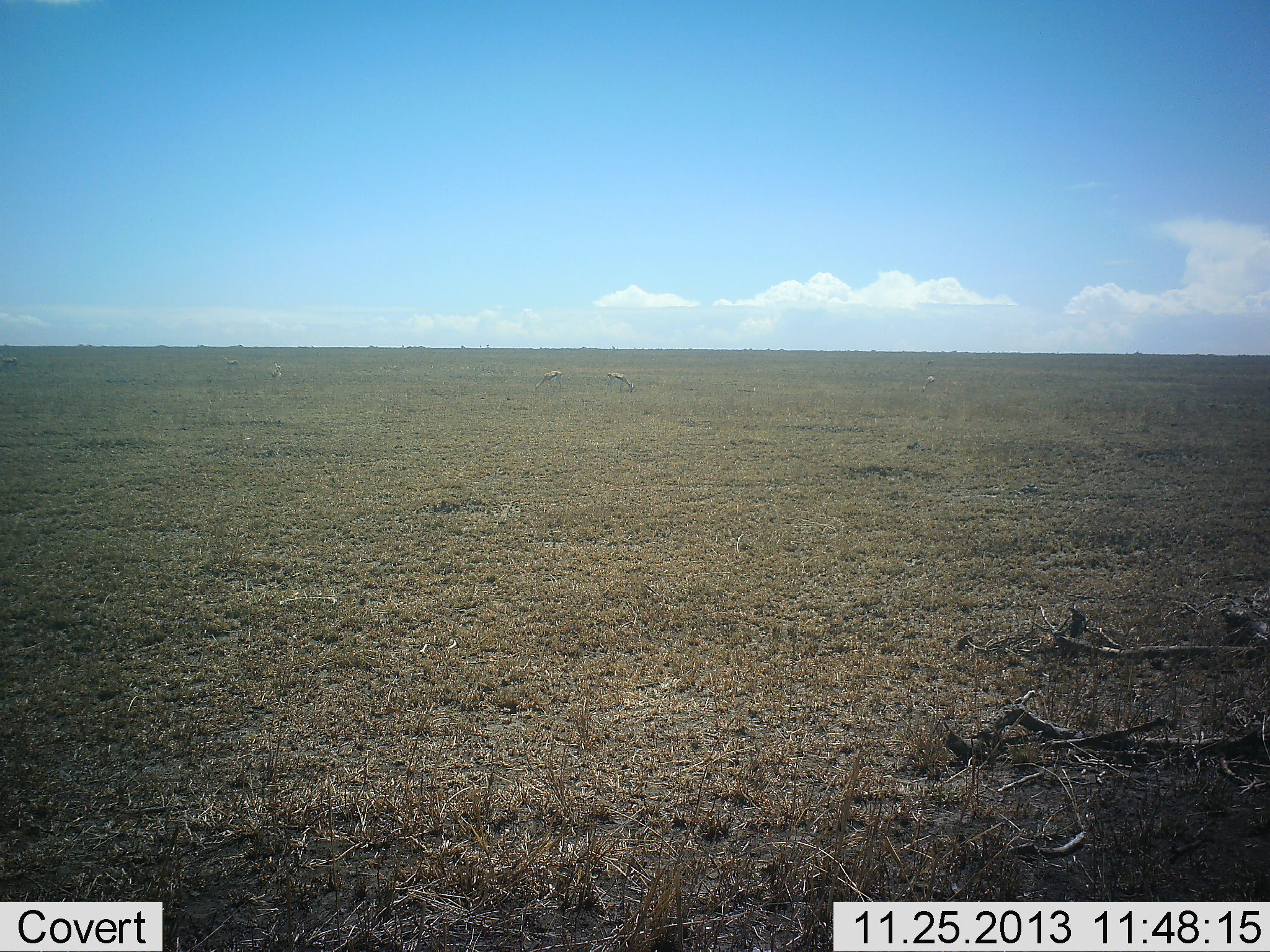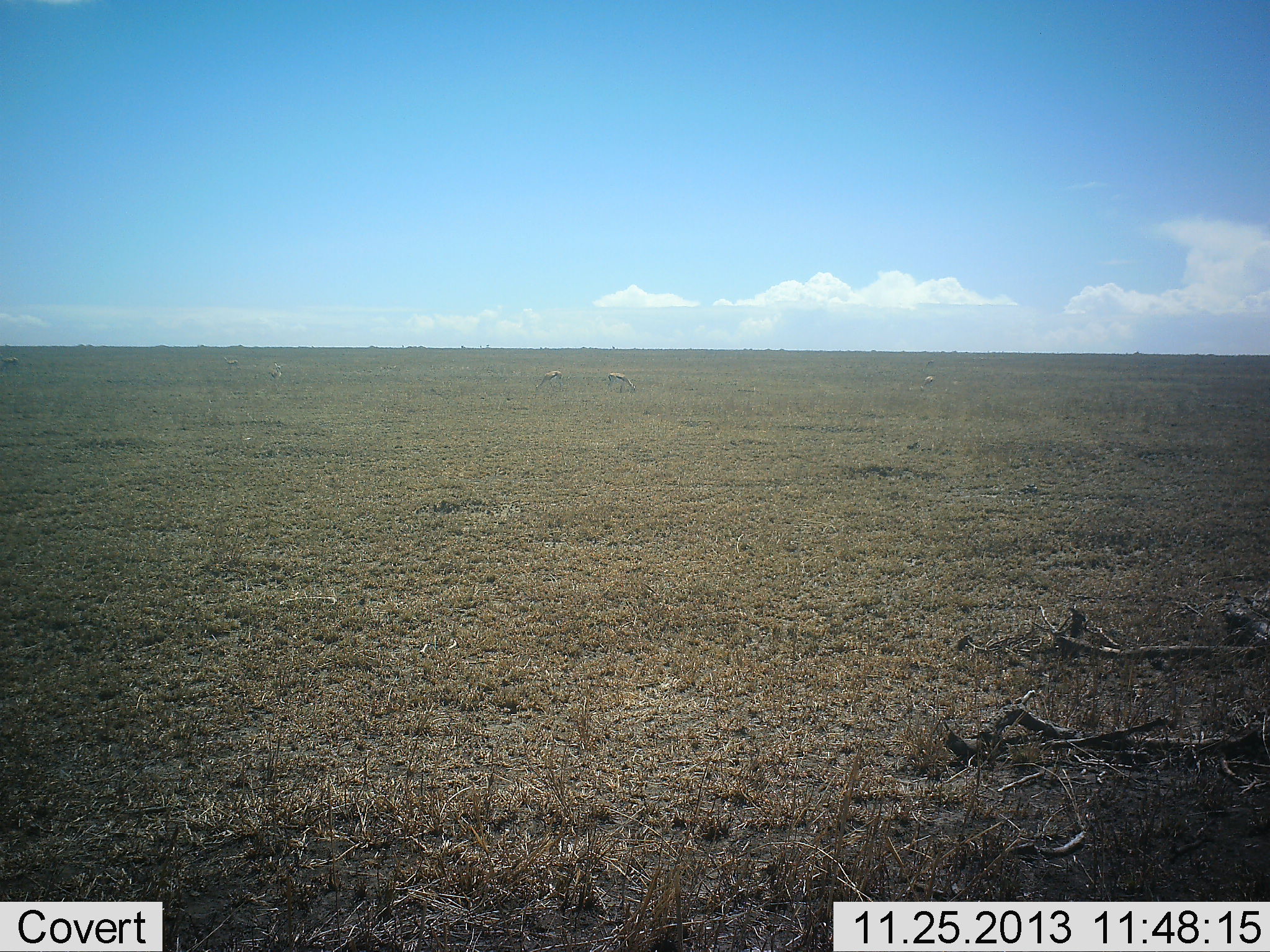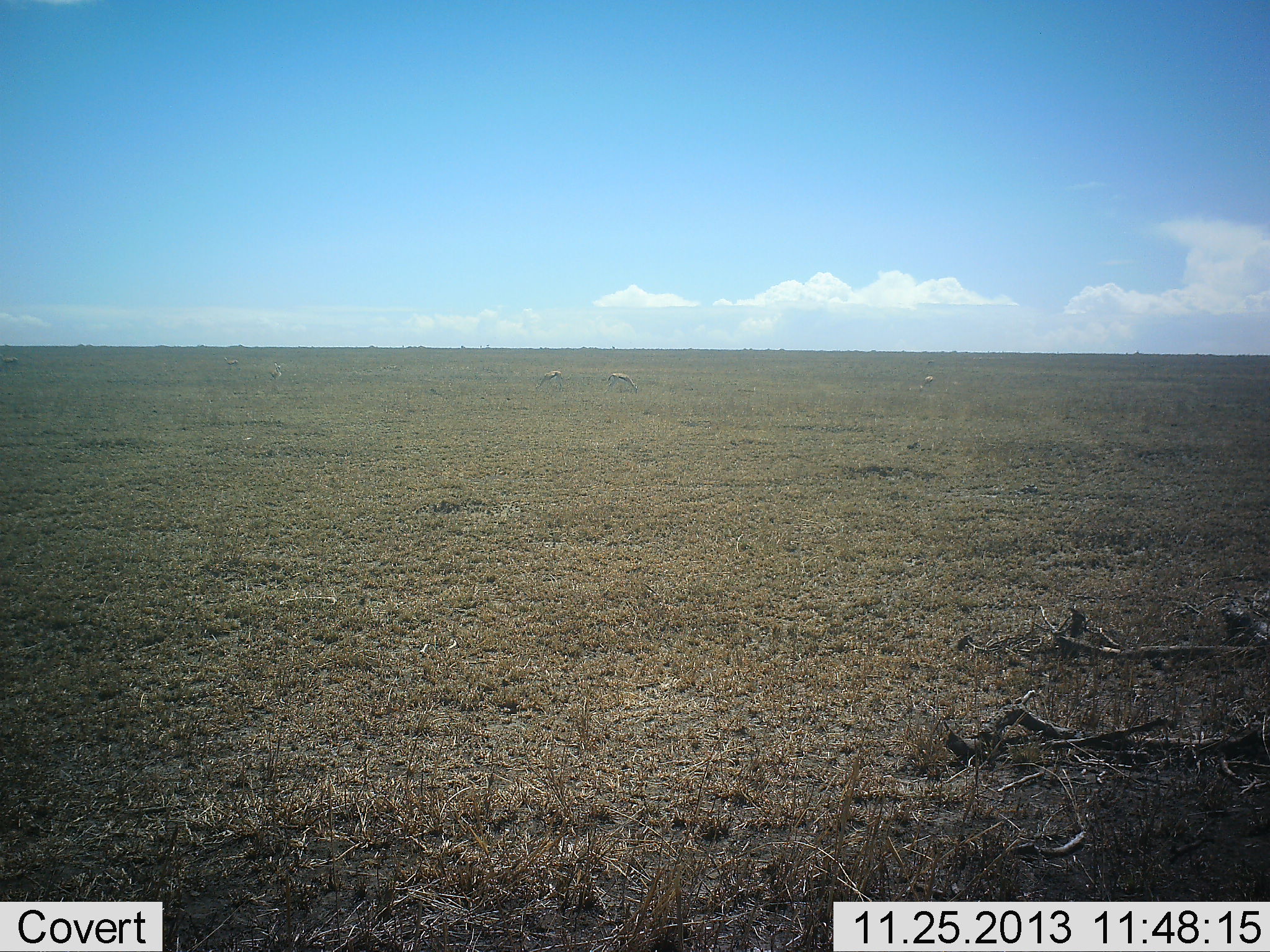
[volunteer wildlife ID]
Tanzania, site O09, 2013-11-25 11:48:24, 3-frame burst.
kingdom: Animalia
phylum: Chordata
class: Mammalia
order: Artiodactyla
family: Bovidae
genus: Eudorcas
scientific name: Eudorcas thomsonii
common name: thomson's gazelle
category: gazellethomsons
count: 3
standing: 20%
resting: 0%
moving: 0%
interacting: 0%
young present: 0%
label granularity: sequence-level